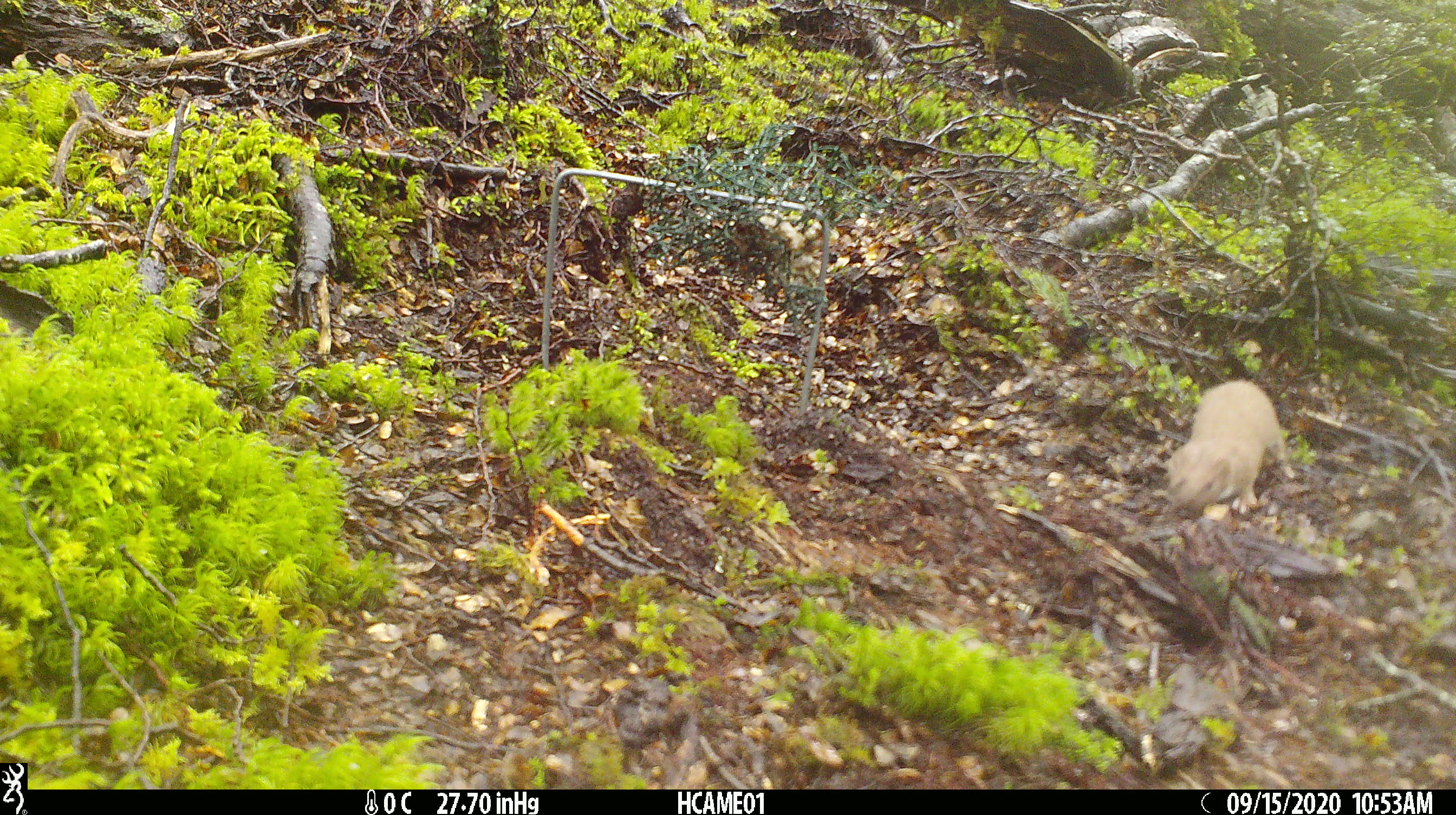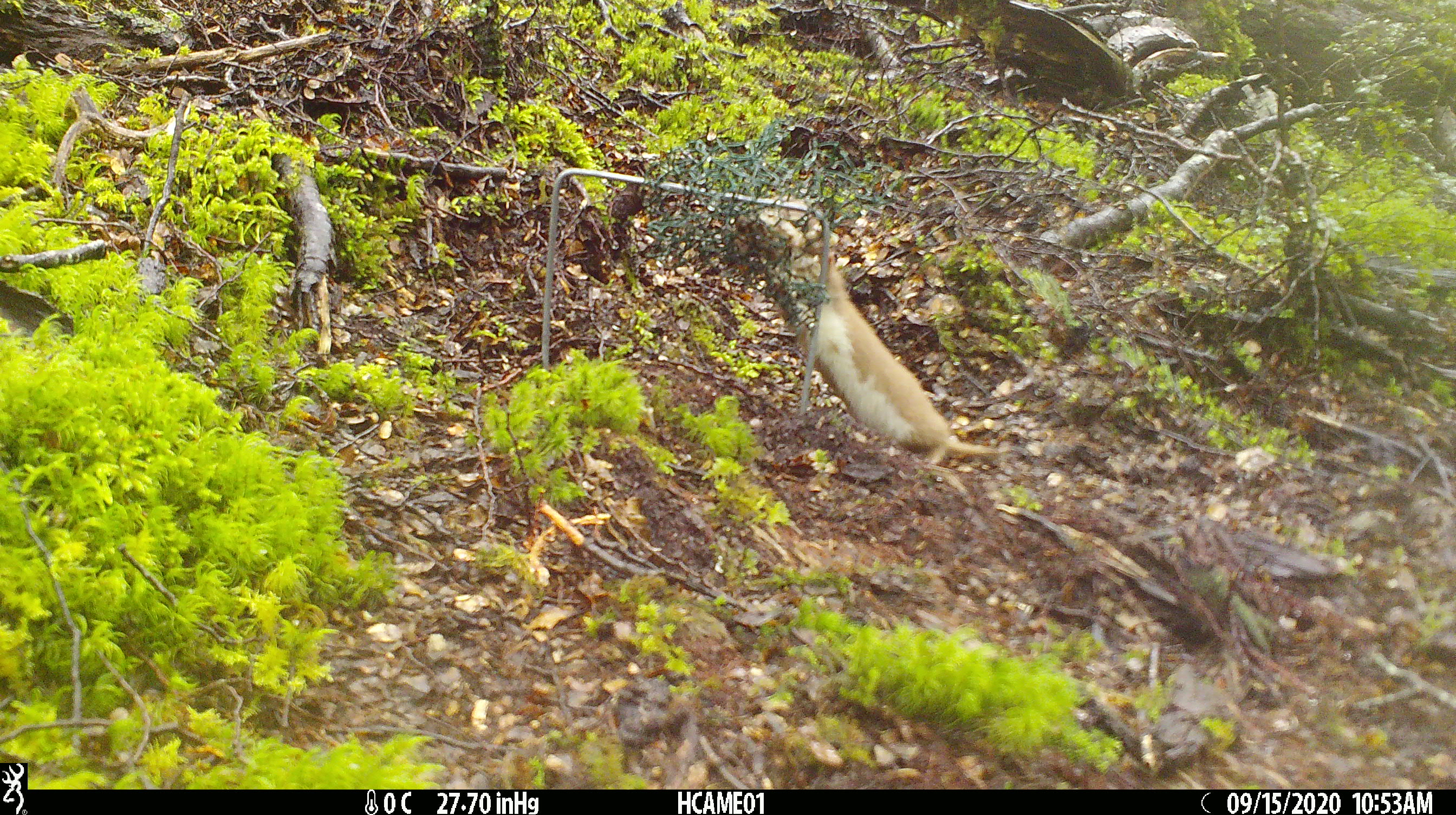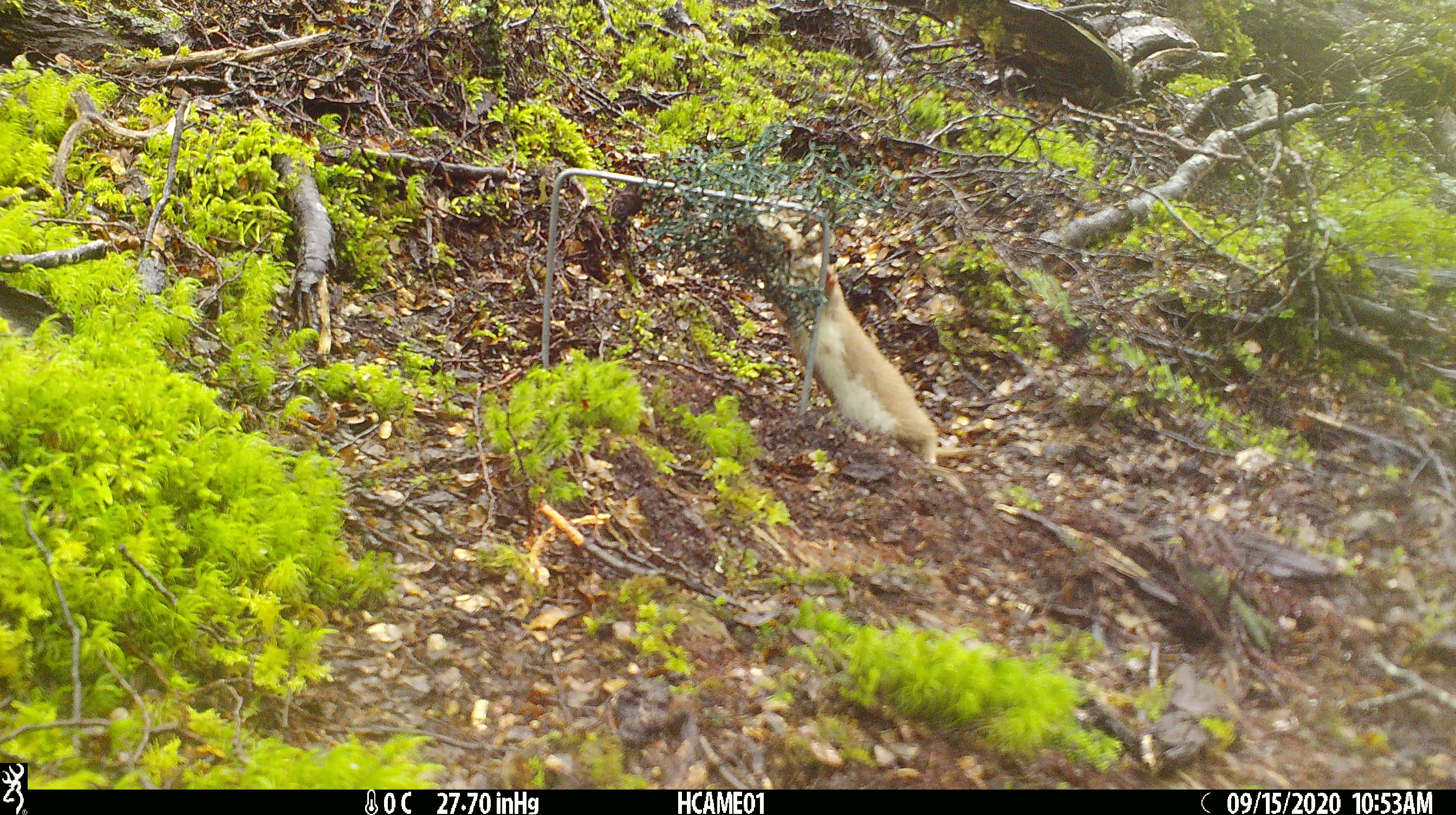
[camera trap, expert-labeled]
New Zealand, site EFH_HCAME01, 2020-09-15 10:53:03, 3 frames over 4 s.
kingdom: Animalia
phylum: Chordata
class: Mammalia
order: Carnivora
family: Mustelidae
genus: Mustela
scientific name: Mustela nivalis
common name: least weasel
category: weasel